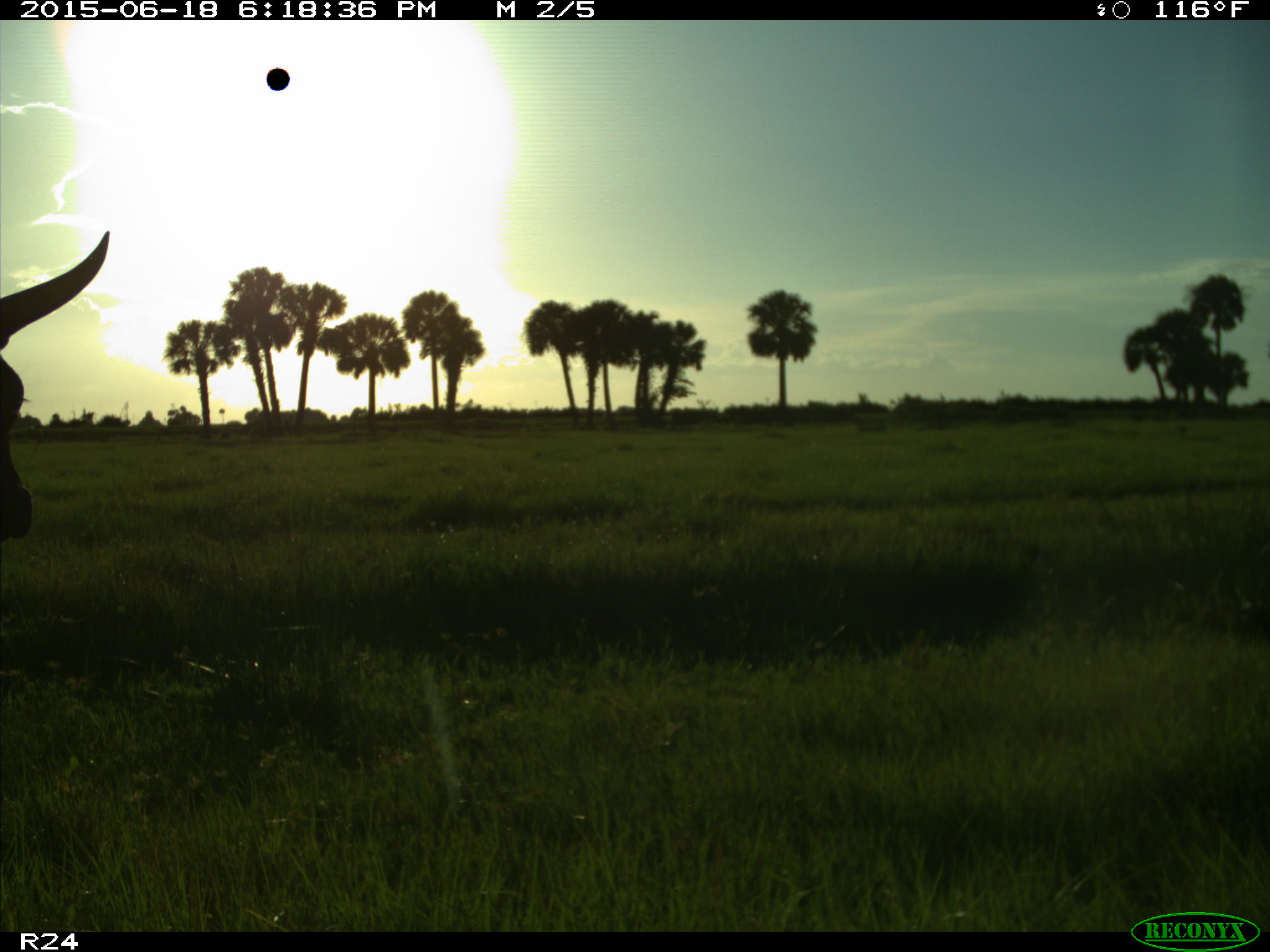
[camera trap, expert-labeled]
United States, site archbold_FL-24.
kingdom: Animalia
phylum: Chordata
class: Mammalia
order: Artiodactyla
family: Bovidae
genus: Bos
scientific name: Bos taurus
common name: domestic cow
Bos taurus (domestic cow).